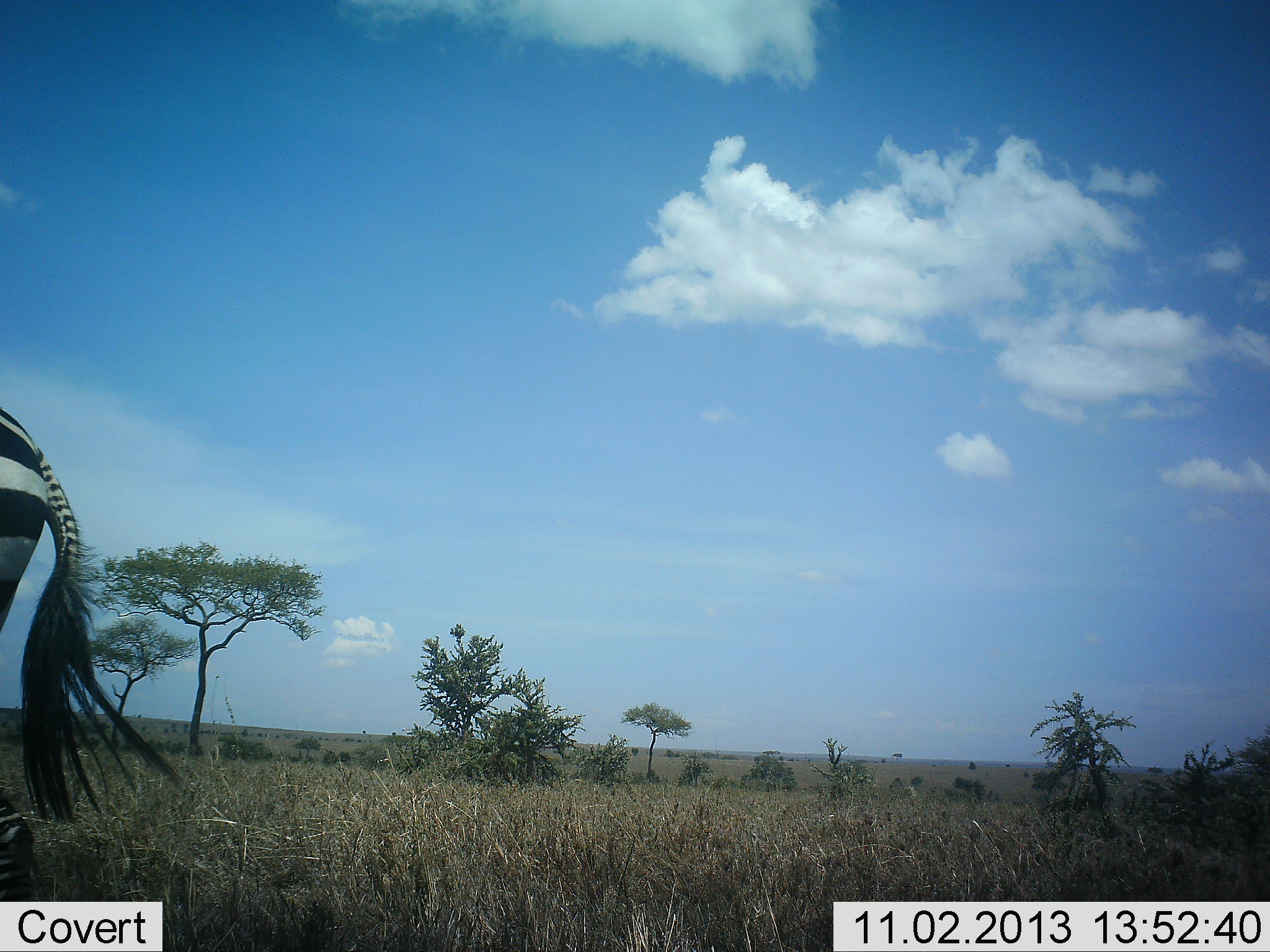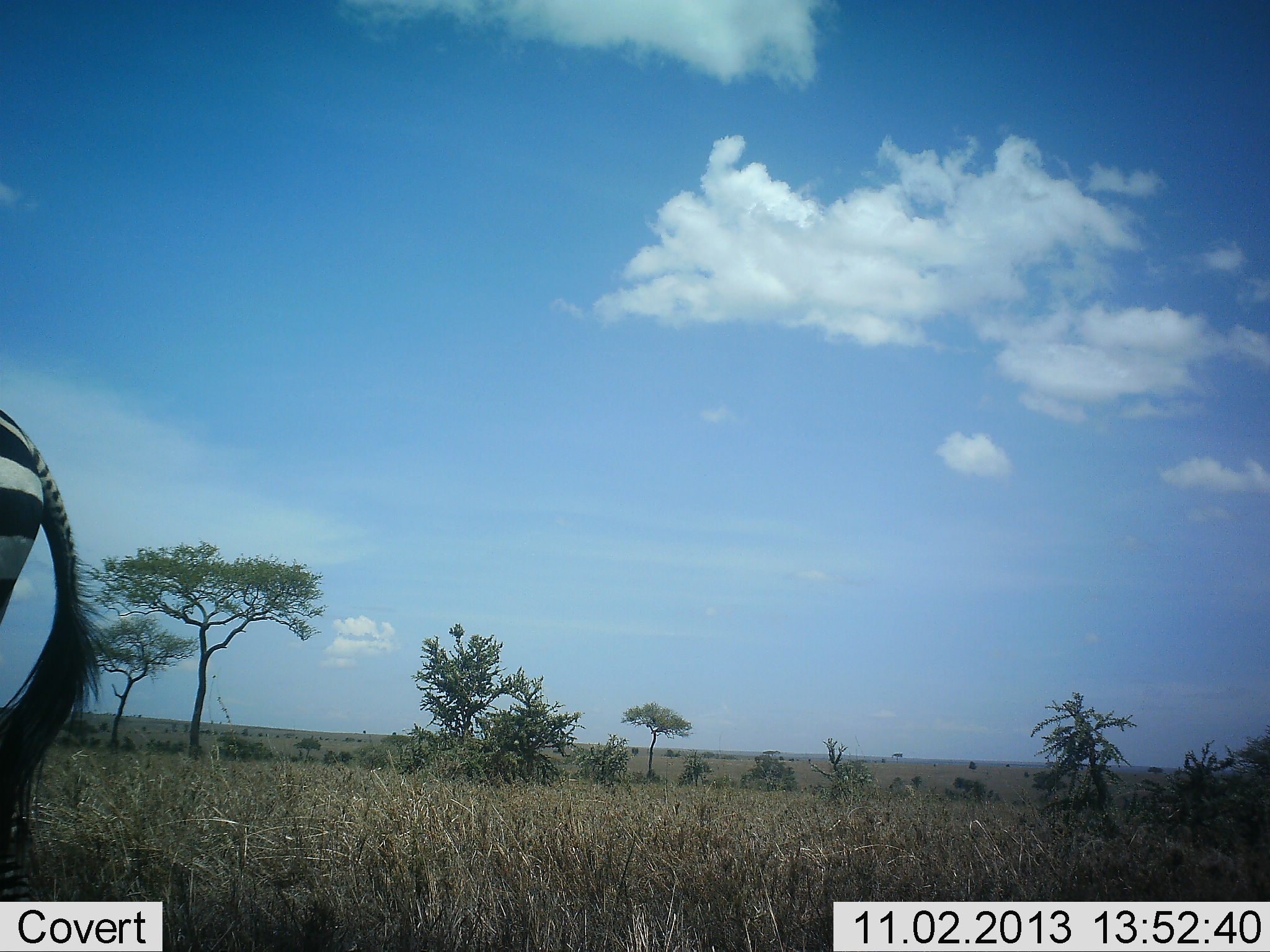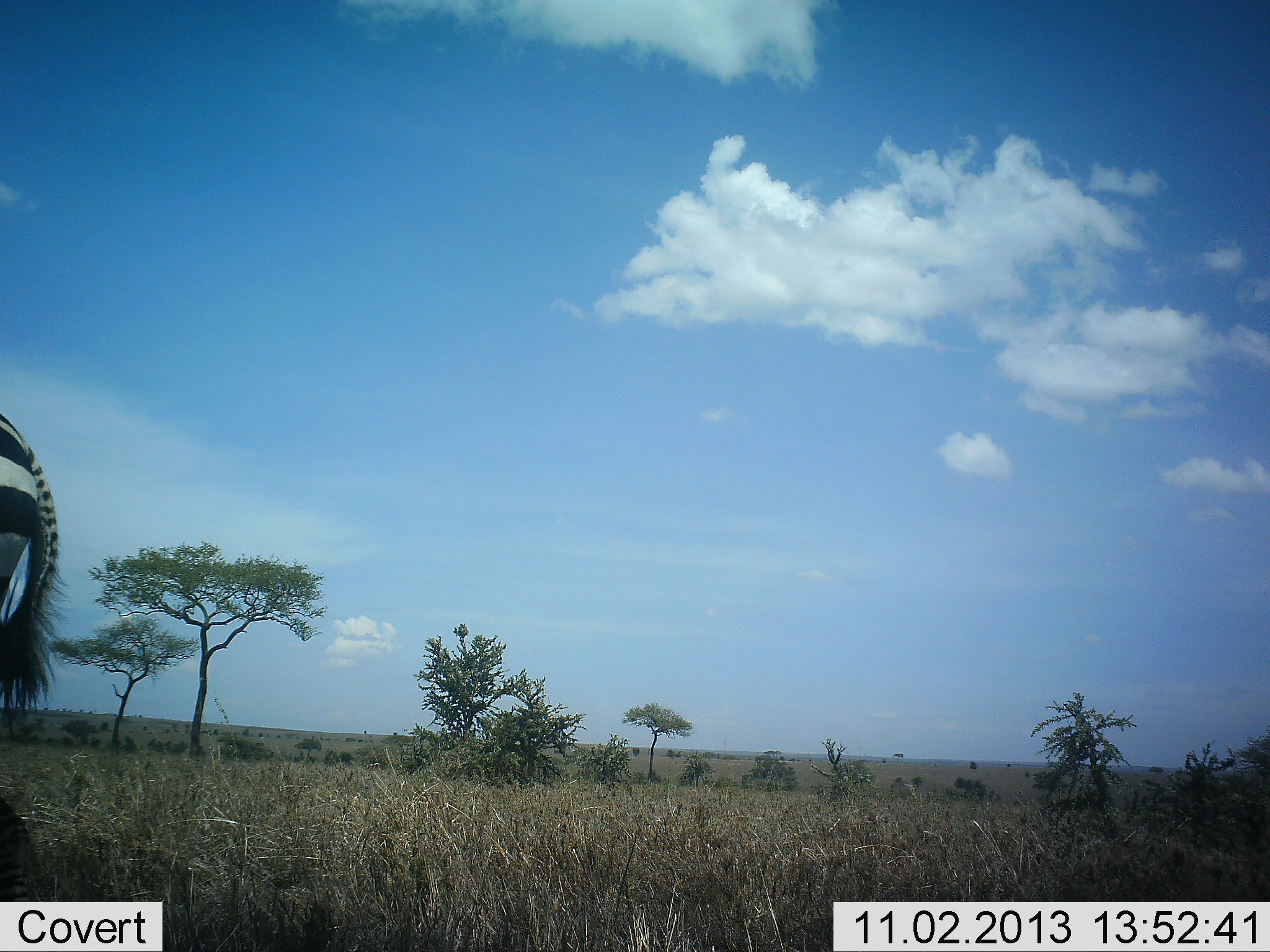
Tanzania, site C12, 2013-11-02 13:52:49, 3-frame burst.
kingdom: Animalia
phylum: Chordata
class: Mammalia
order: Perissodactyla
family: Equidae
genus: Equus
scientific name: Equus quagga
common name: plains zebra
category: zebra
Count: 1.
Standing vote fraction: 80%.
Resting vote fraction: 0%.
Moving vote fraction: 20%.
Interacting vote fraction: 0%.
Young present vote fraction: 0%.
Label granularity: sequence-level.